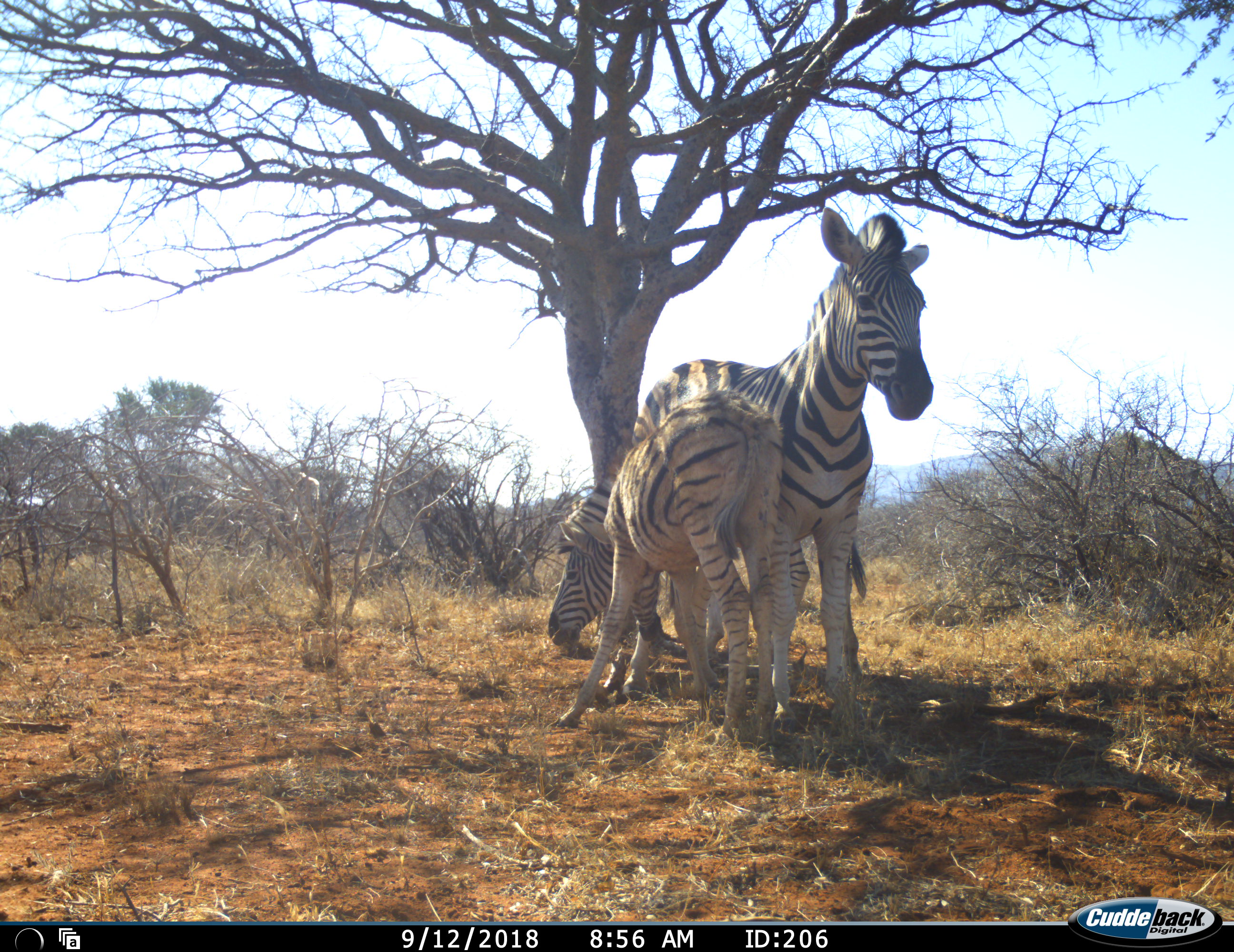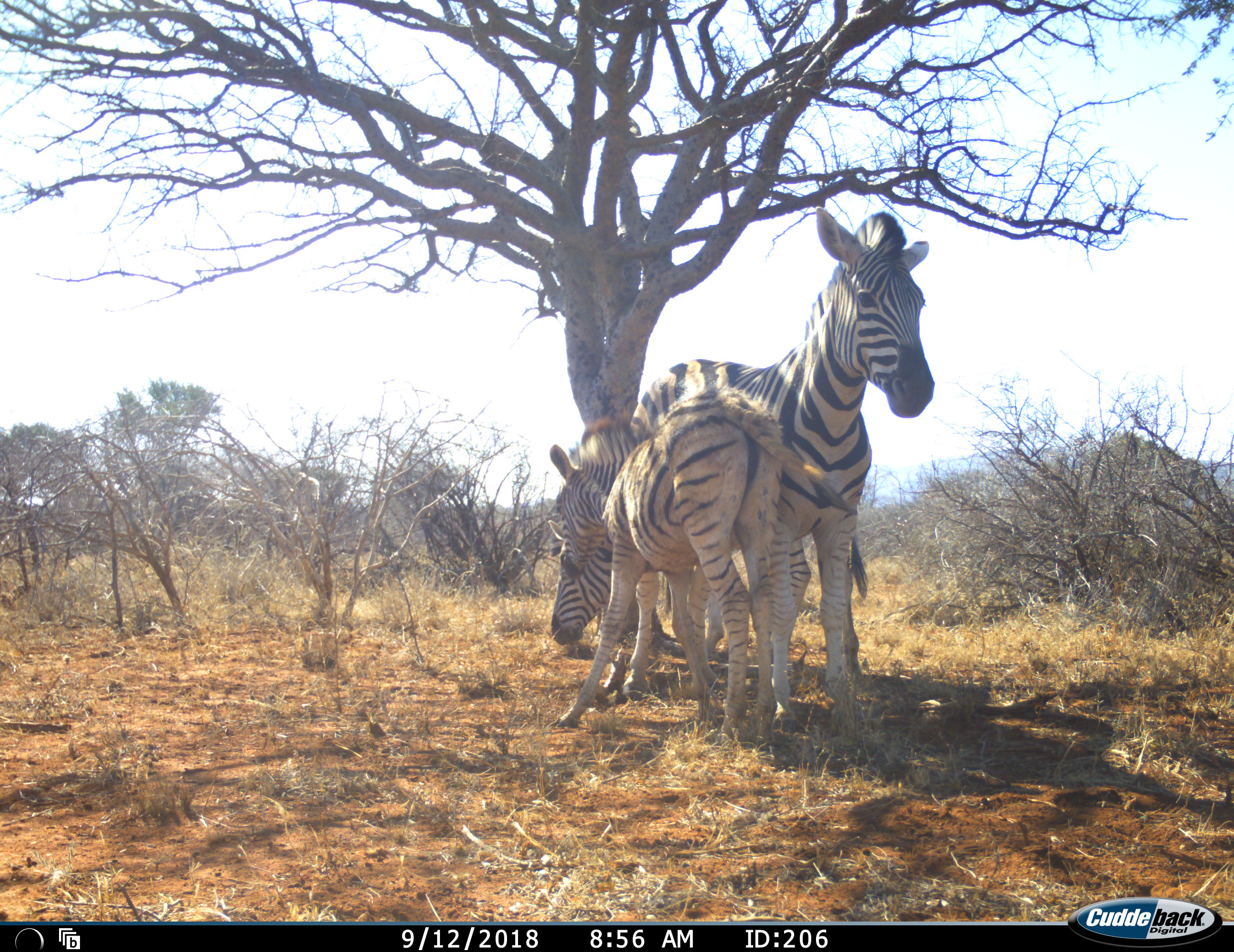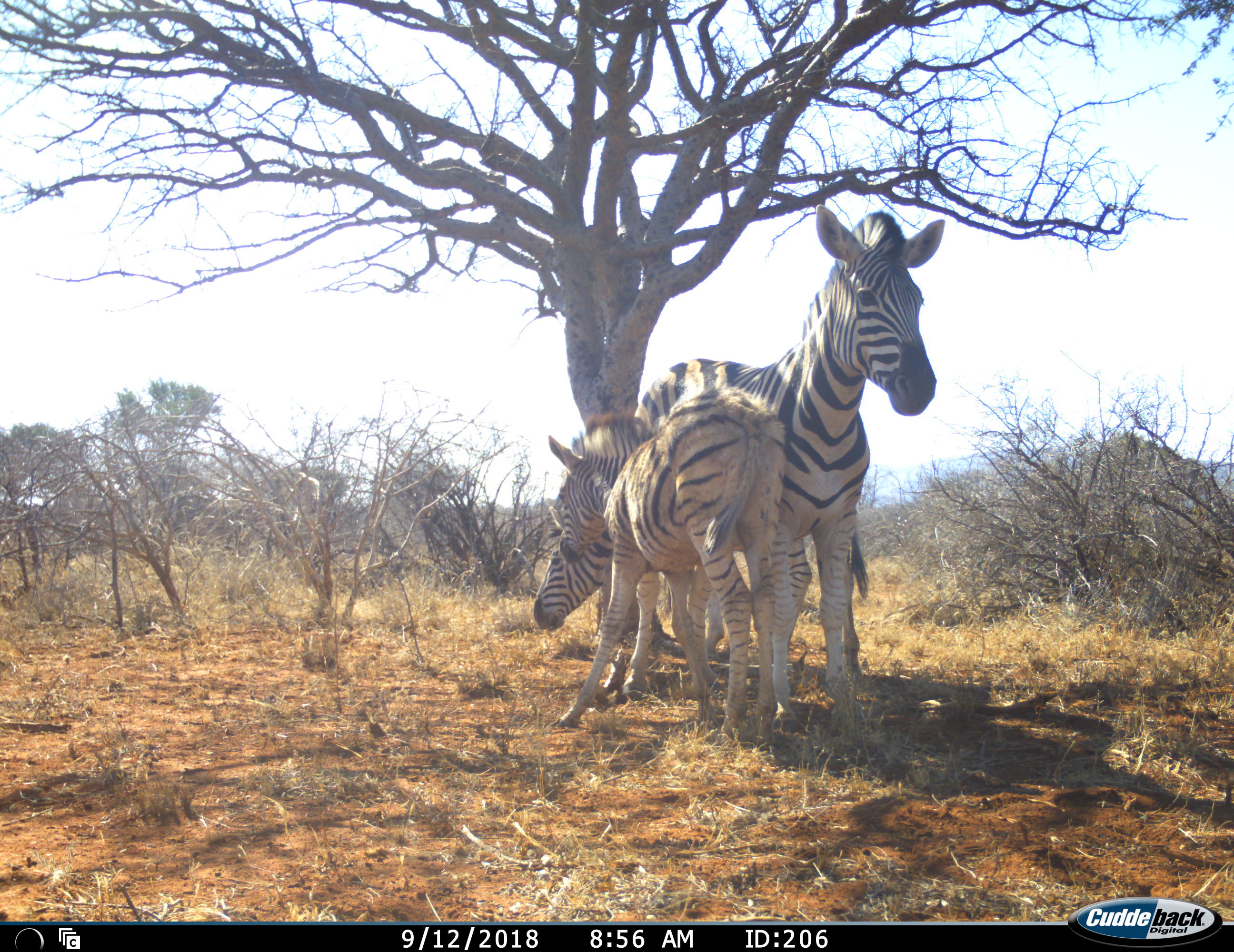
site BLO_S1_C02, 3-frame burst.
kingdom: Animalia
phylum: Chordata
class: Mammalia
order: Perissodactyla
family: Equidae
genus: Equus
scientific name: Equus quagga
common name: plains zebra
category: zebraplains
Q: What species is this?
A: Zebraplains (plains zebra) (Equus quagga).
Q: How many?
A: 3.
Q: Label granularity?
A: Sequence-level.